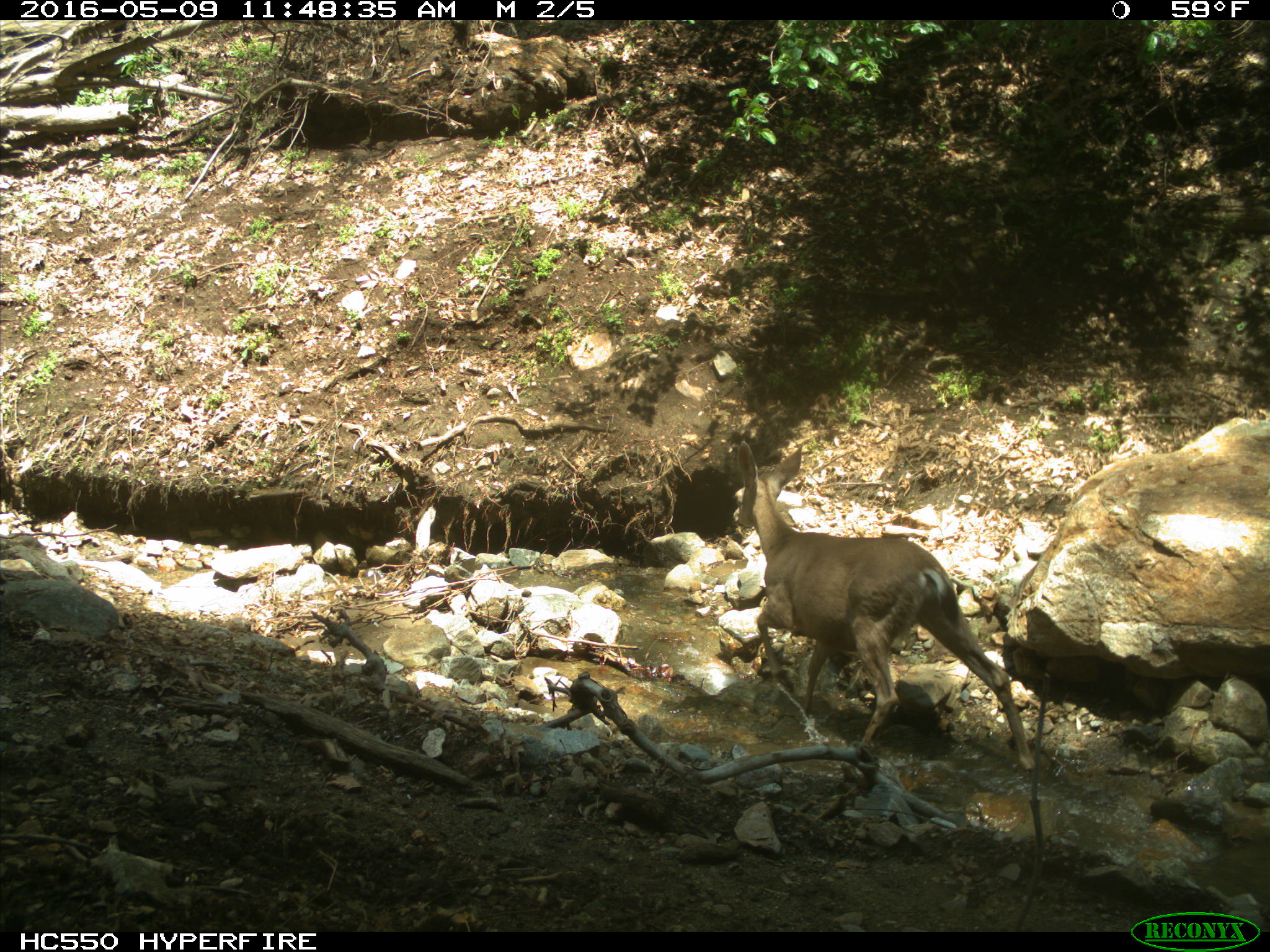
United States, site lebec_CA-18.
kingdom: Animalia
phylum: Chordata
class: Mammalia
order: Artiodactyla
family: Cervidae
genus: Odocoileus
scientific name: Odocoileus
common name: deer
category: unidentified deer